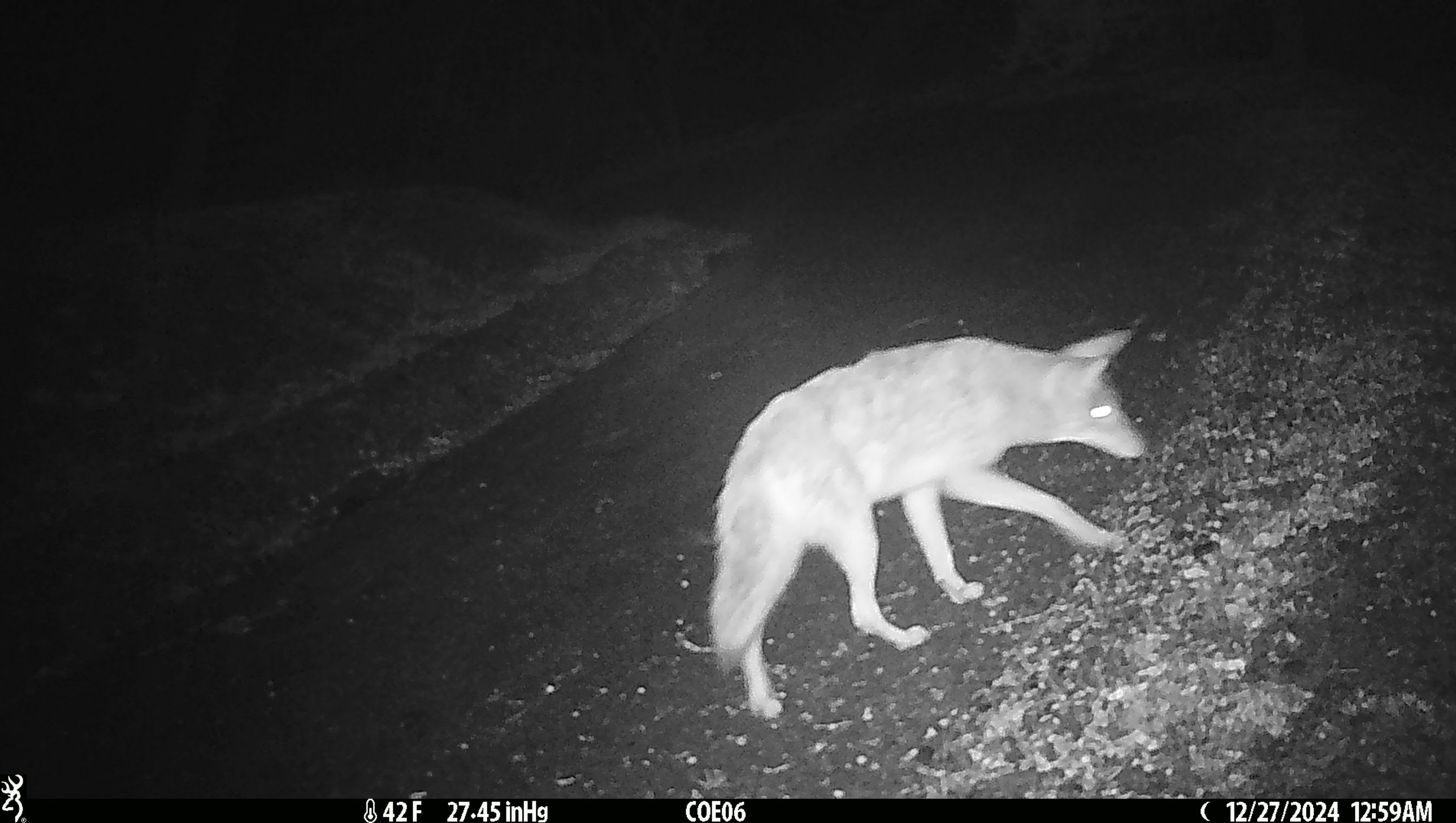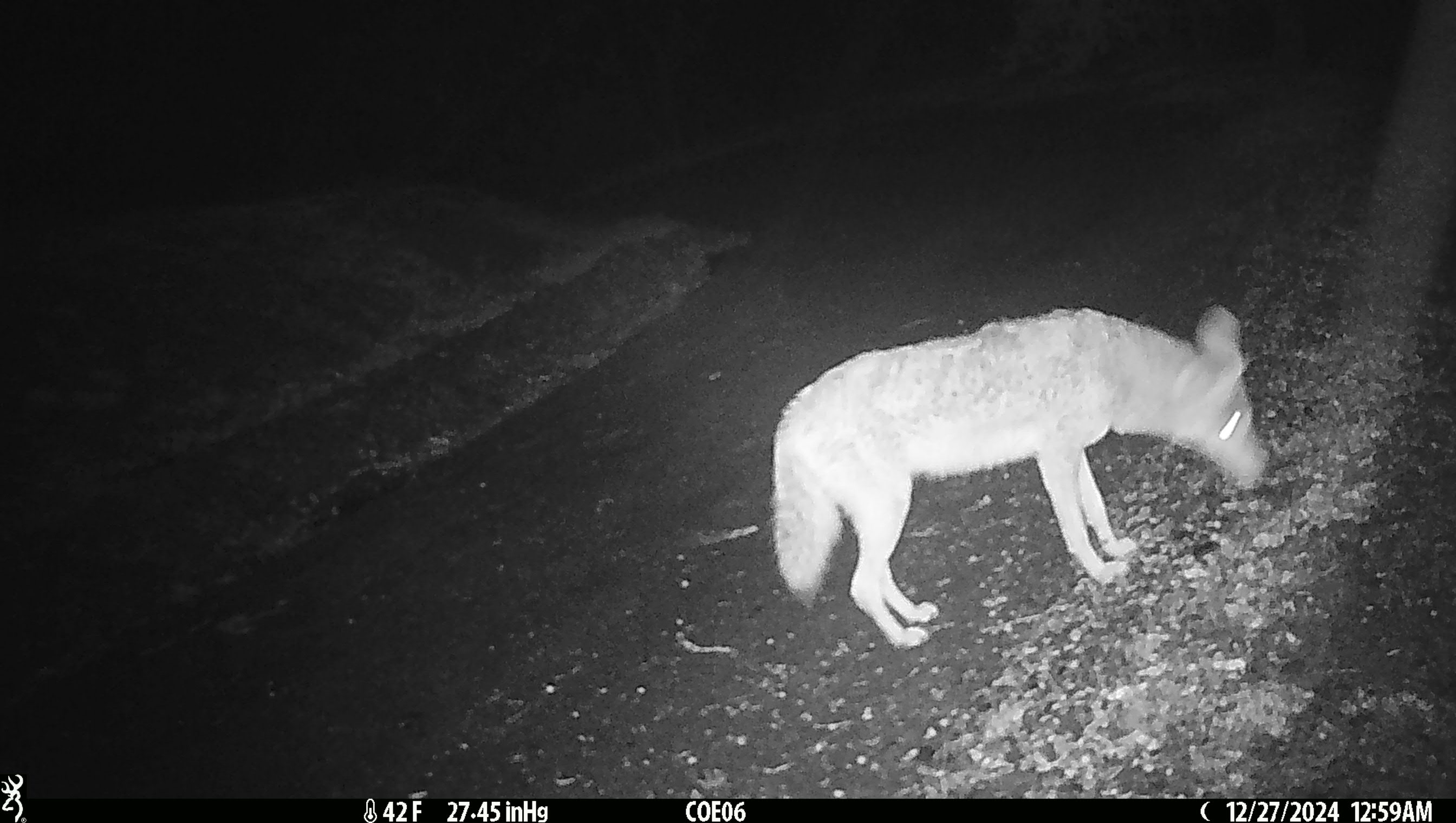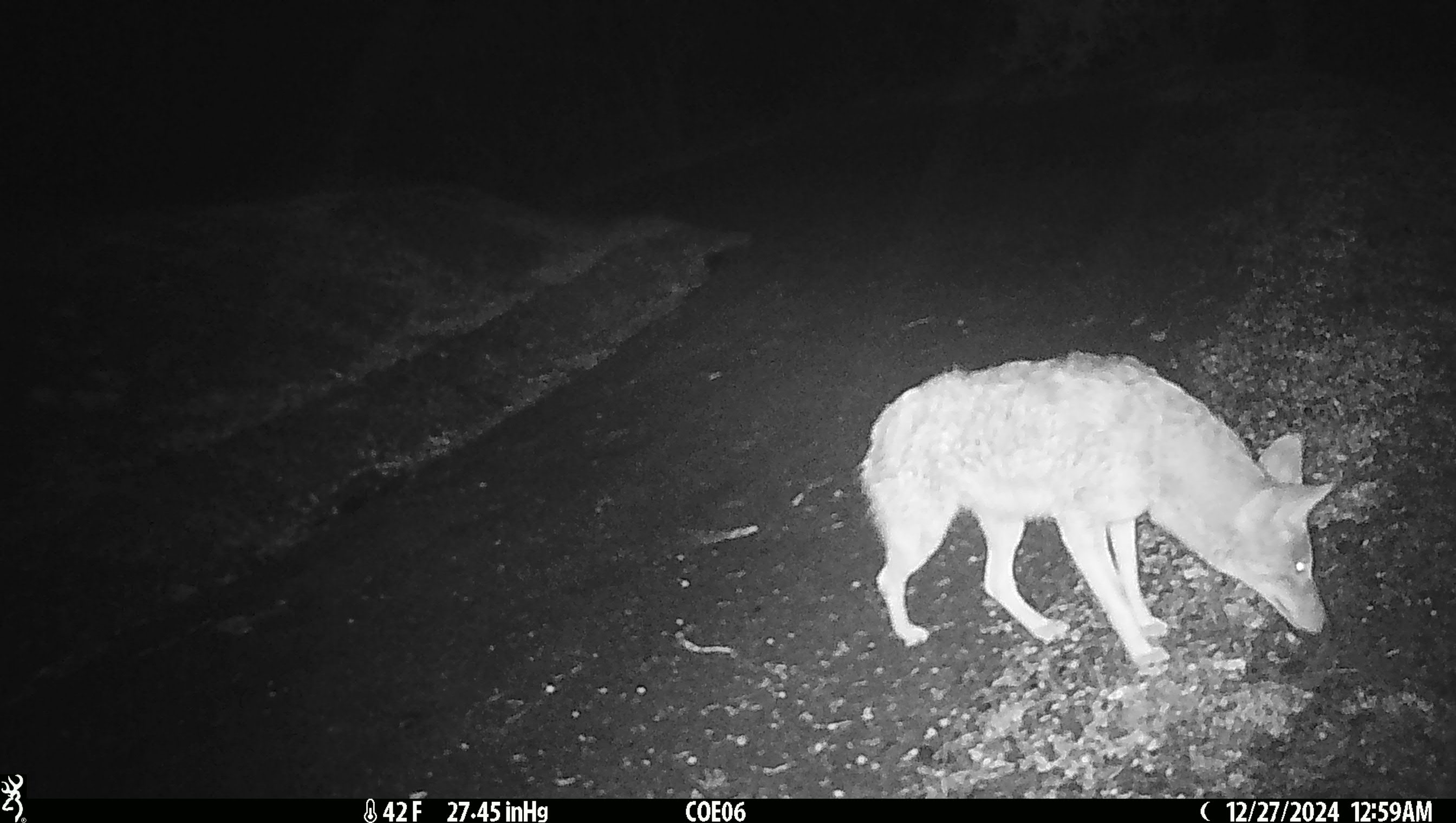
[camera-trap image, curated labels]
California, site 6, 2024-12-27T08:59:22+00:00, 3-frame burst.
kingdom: Animalia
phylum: Chordata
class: Mammalia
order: Carnivora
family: Canidae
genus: Canis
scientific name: Canis latrans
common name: coyote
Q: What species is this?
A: Coyote (Canis latrans).